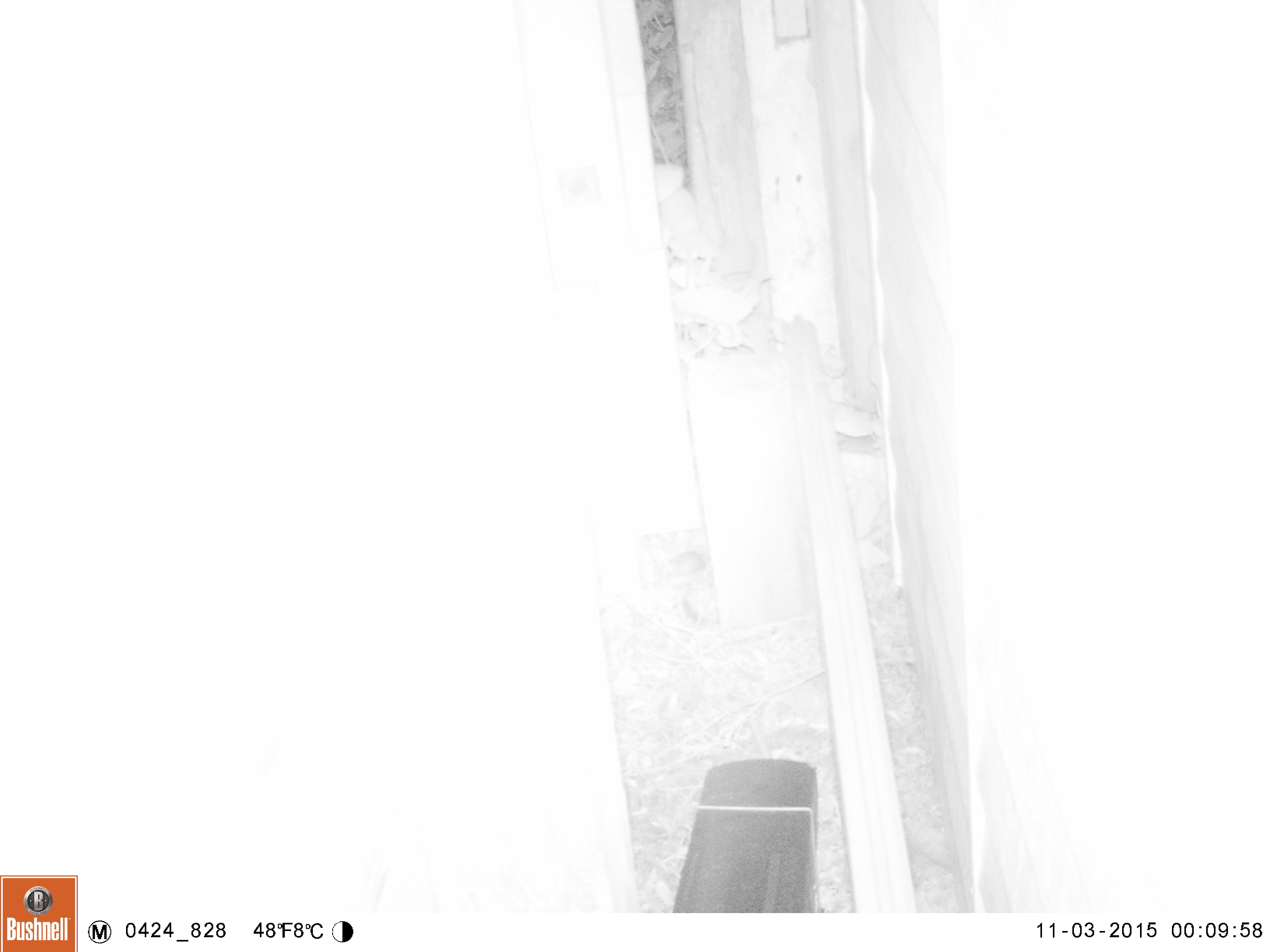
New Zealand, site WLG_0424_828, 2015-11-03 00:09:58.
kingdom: Animalia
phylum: Chordata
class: Mammalia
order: Rodentia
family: Muridae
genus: Mus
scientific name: Mus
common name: mouse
Mouse (Mus).